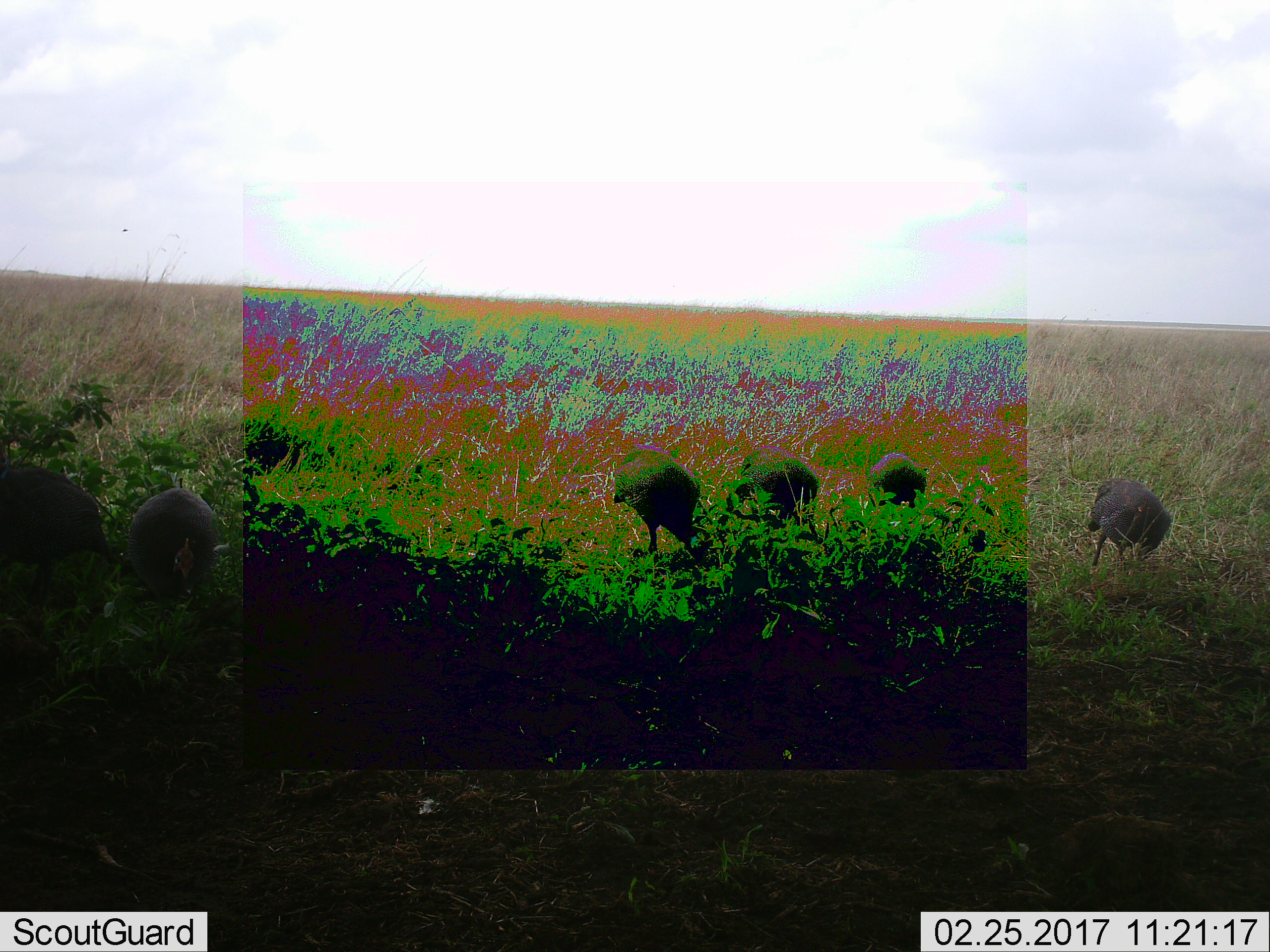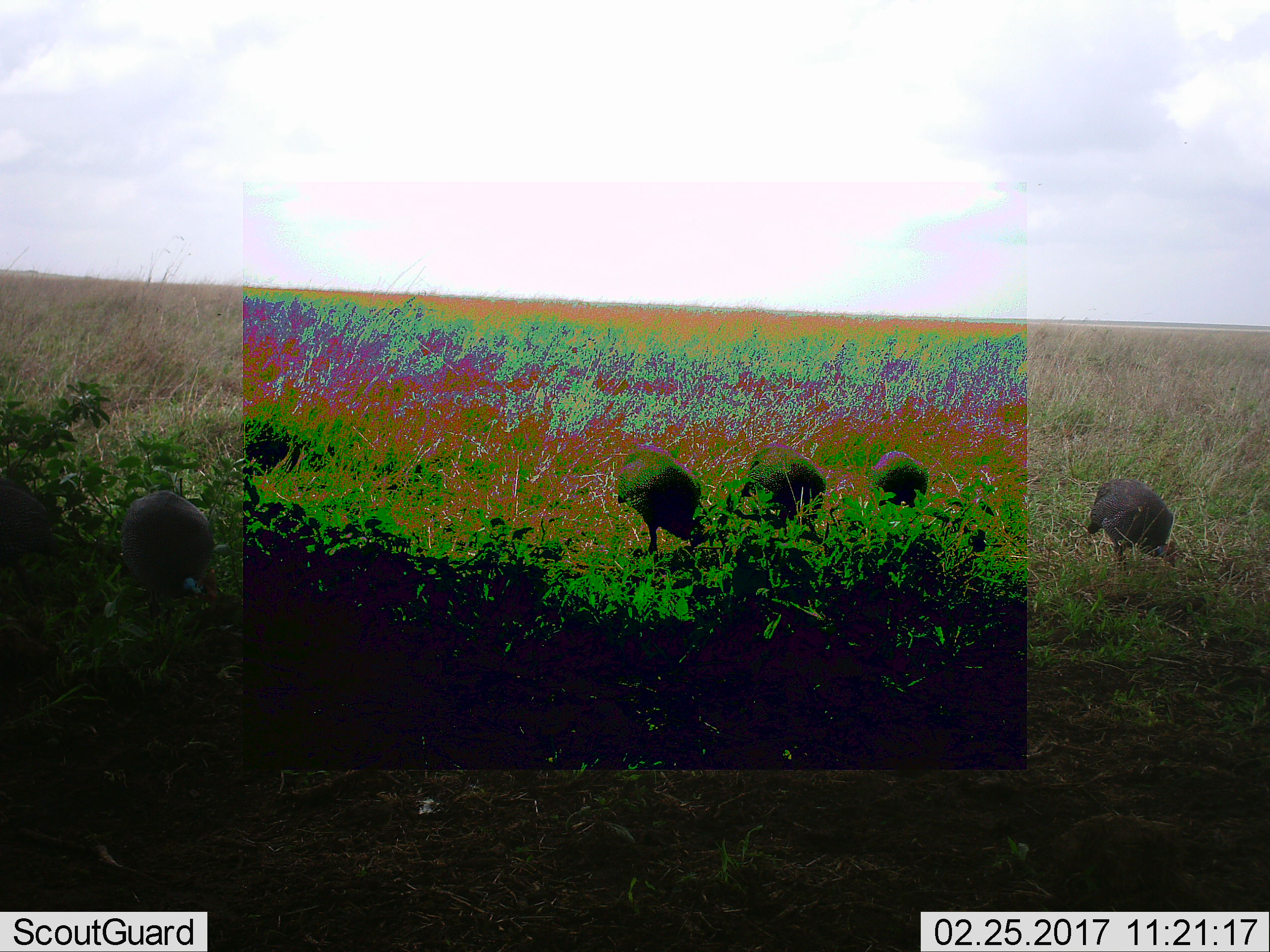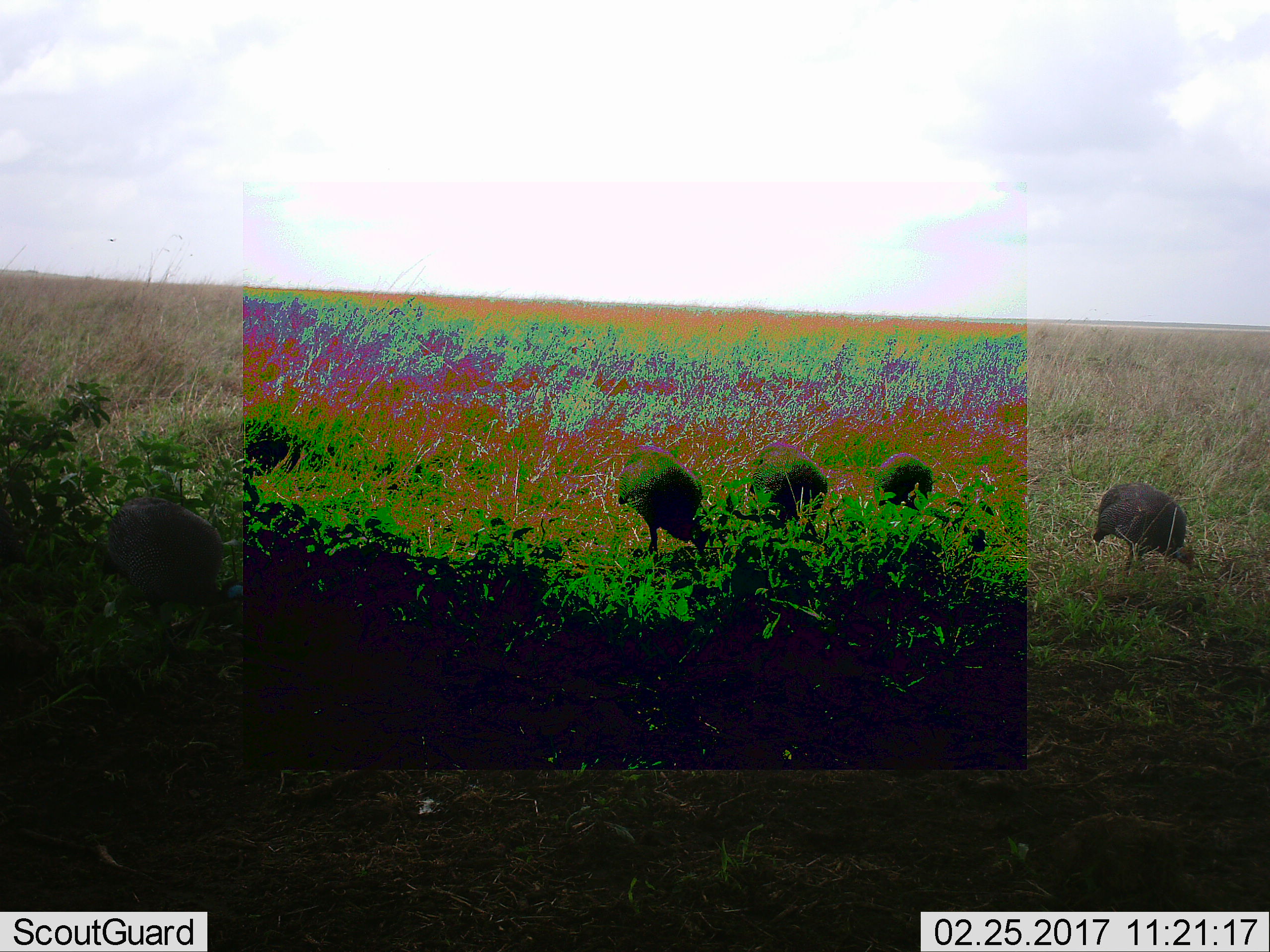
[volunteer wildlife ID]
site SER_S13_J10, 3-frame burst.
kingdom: Animalia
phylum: Chordata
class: Aves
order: Galliformes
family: Numididae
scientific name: Numididae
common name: guineafowl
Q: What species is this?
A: Guineafowl (Numididae).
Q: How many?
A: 6.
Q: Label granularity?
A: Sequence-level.